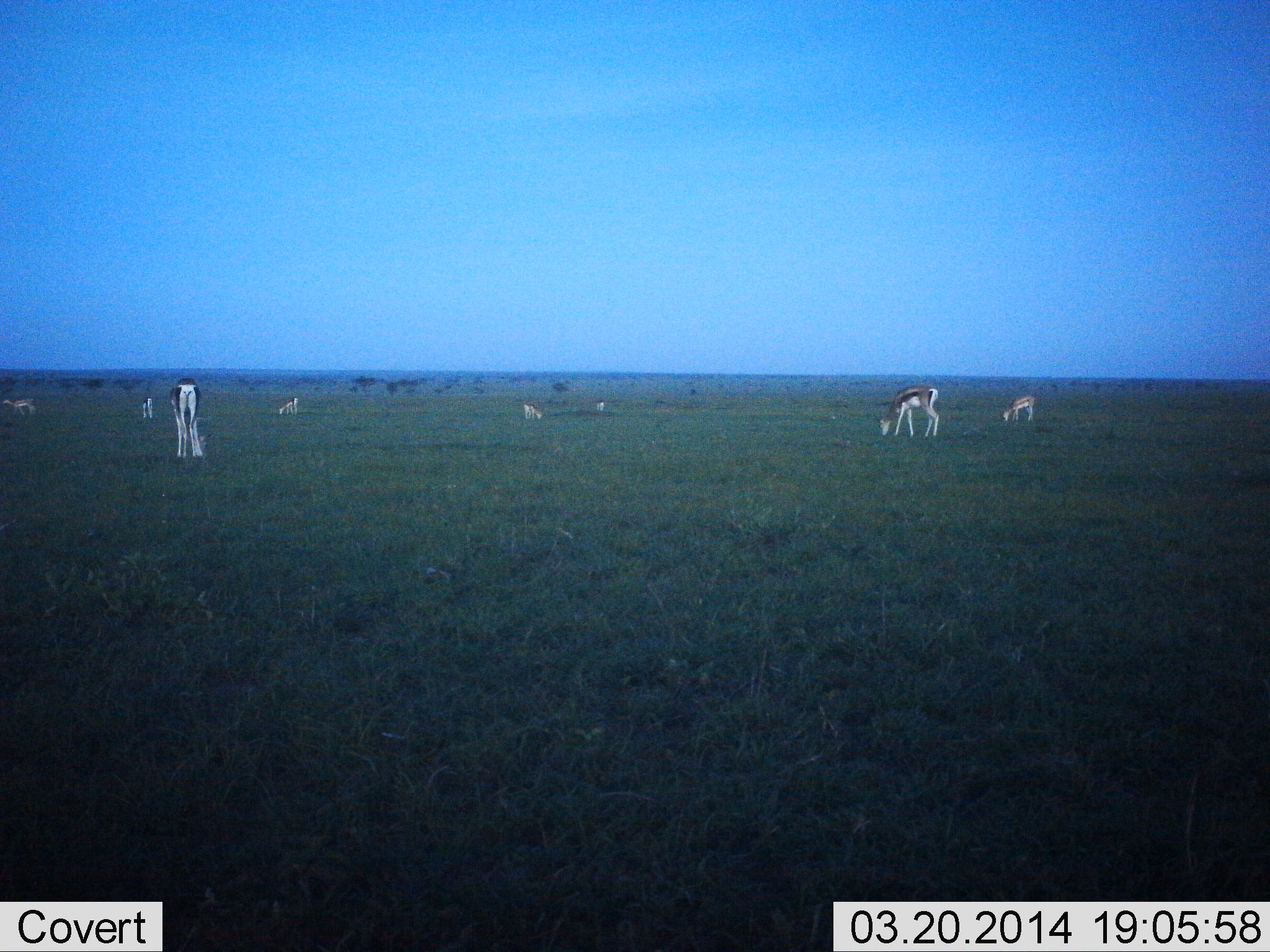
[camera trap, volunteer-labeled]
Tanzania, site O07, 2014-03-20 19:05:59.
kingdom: Animalia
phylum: Chordata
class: Mammalia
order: Artiodactyla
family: Bovidae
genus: Eudorcas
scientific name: Eudorcas thomsonii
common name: thomson's gazelle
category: gazellethomsons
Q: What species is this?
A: Gazellethomsons (thomson's gazelle) (Eudorcas thomsonii).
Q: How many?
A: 8.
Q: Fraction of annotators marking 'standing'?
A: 21%.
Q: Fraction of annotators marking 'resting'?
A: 0%.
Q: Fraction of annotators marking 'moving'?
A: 0%.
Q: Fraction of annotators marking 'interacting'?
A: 7%.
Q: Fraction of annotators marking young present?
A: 0%.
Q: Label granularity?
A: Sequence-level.